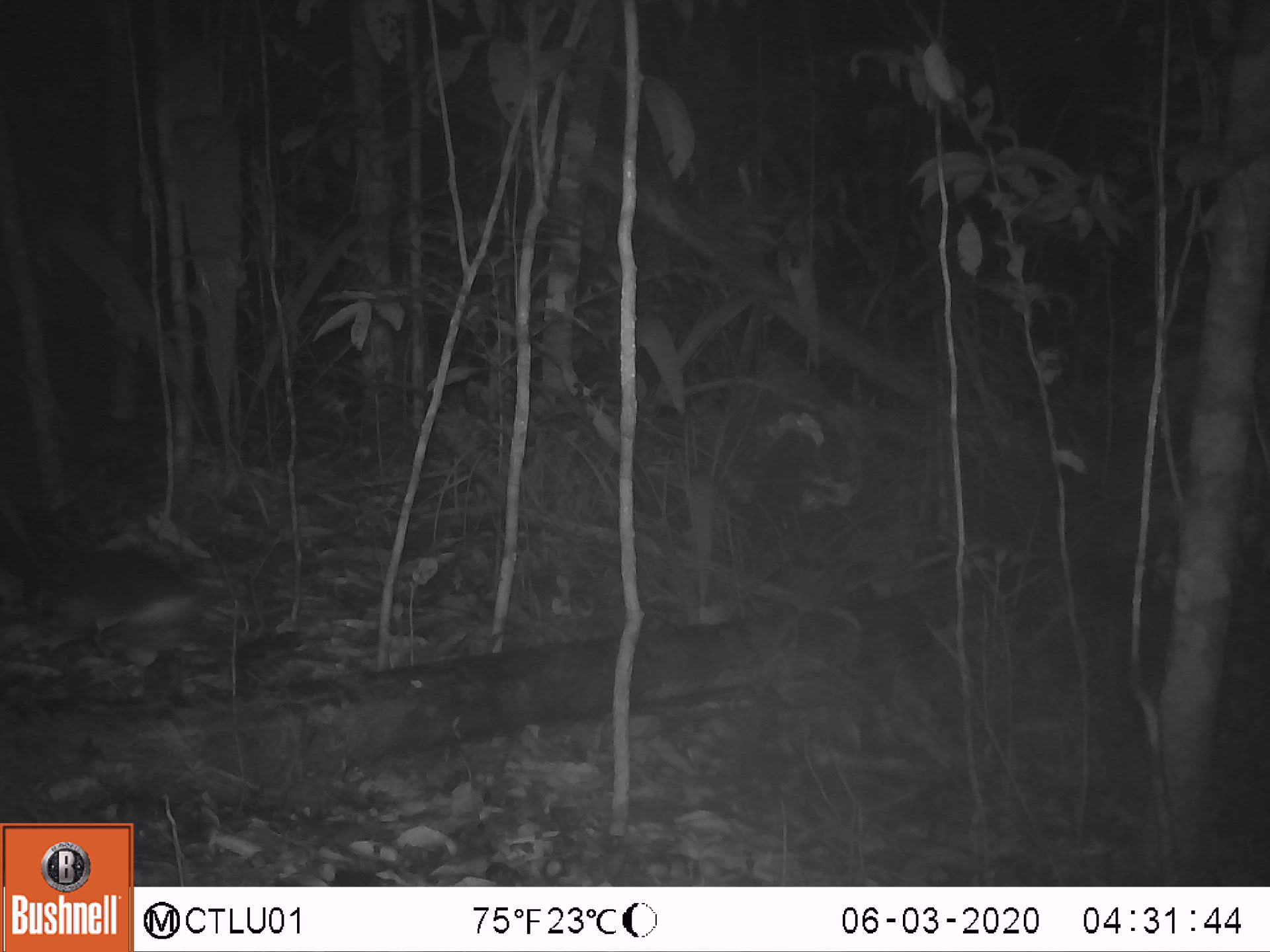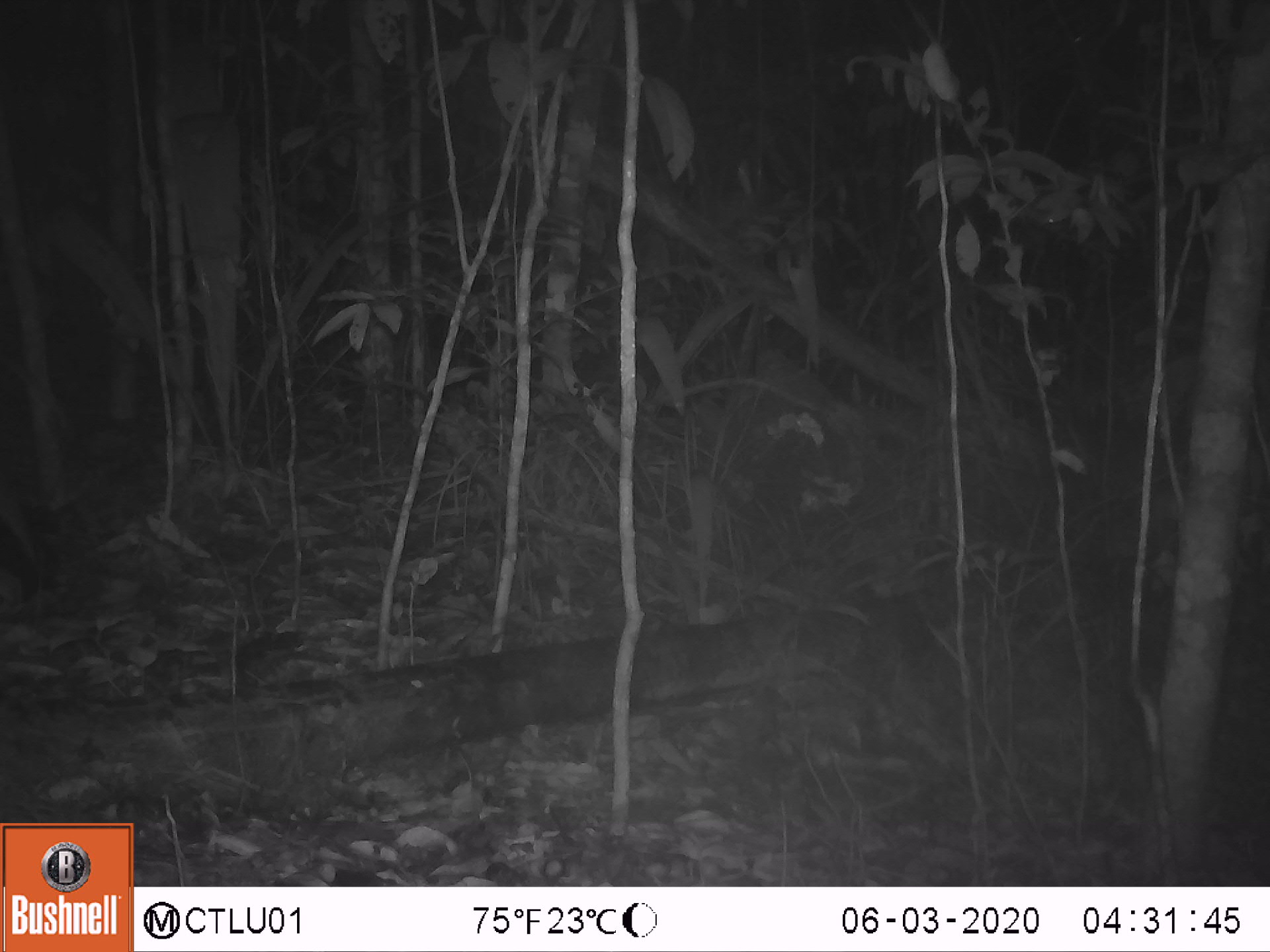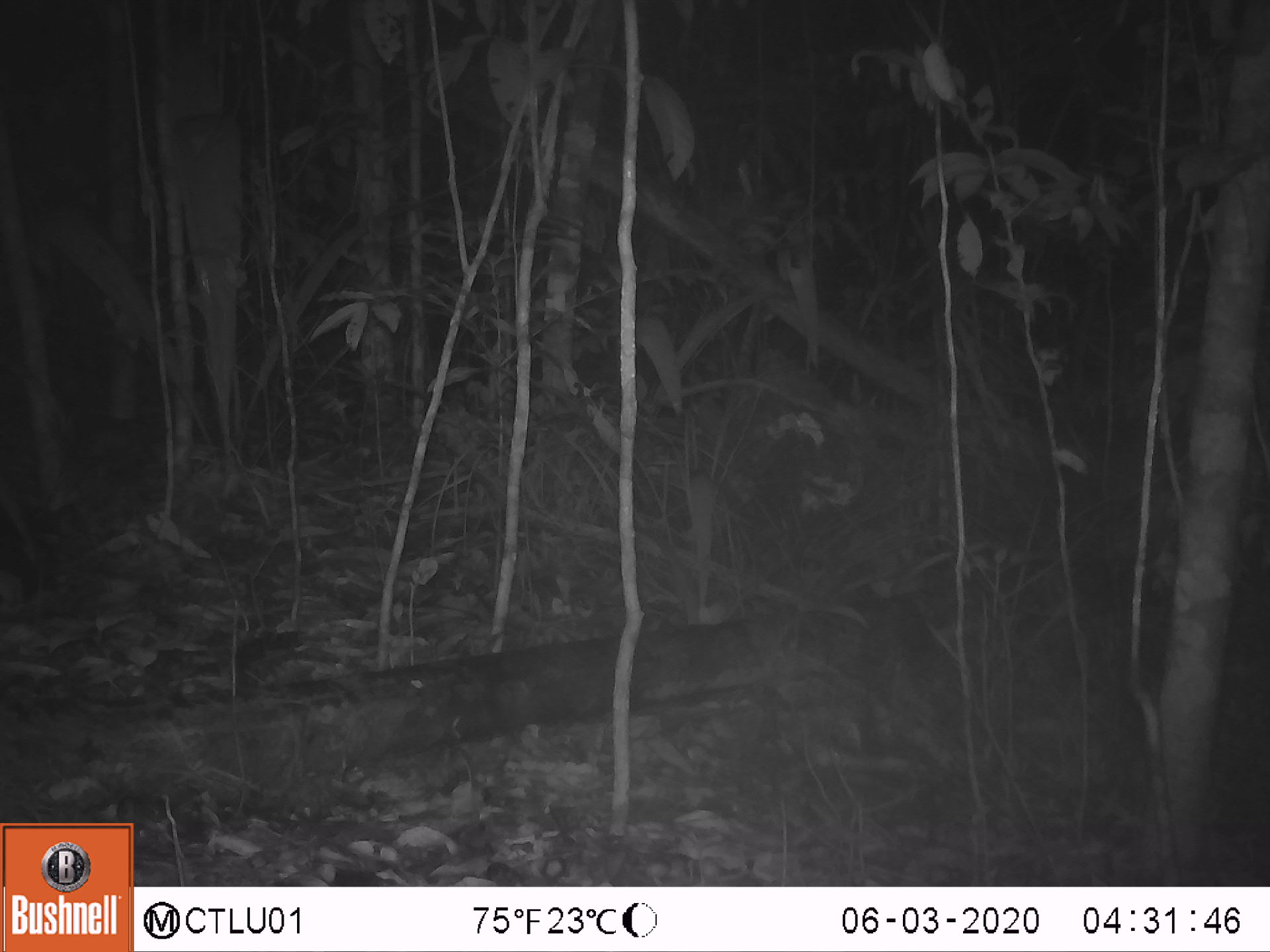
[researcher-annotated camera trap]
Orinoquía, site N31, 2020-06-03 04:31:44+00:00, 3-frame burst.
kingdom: Animalia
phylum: Chordata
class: Mammalia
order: Cingulata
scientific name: Cingulata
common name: armadillo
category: unknown armadillo